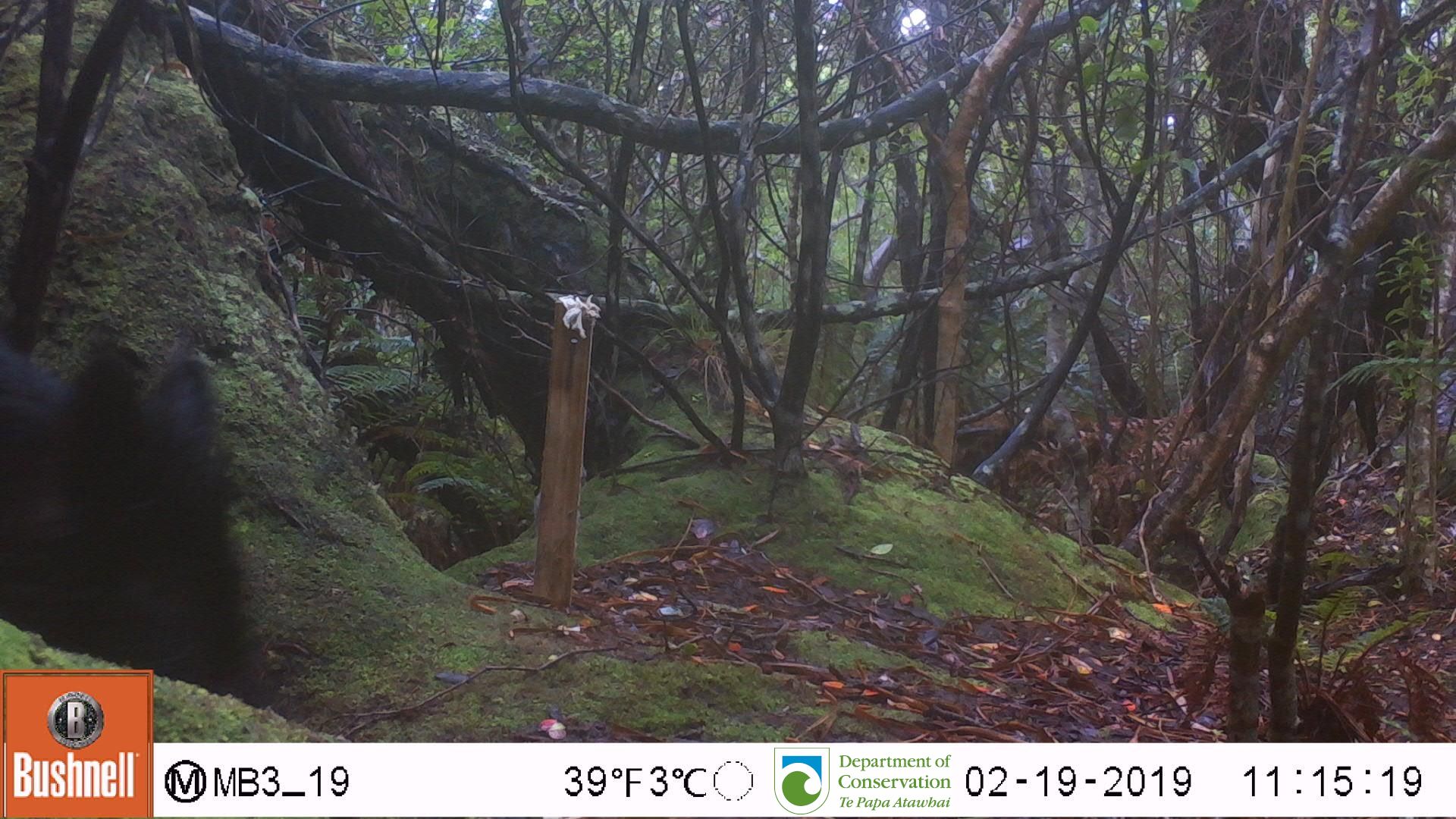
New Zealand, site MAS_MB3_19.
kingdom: Animalia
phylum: Chordata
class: Mammalia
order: Artiodactyla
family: Suidae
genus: Sus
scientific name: Sus scrofa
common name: pig